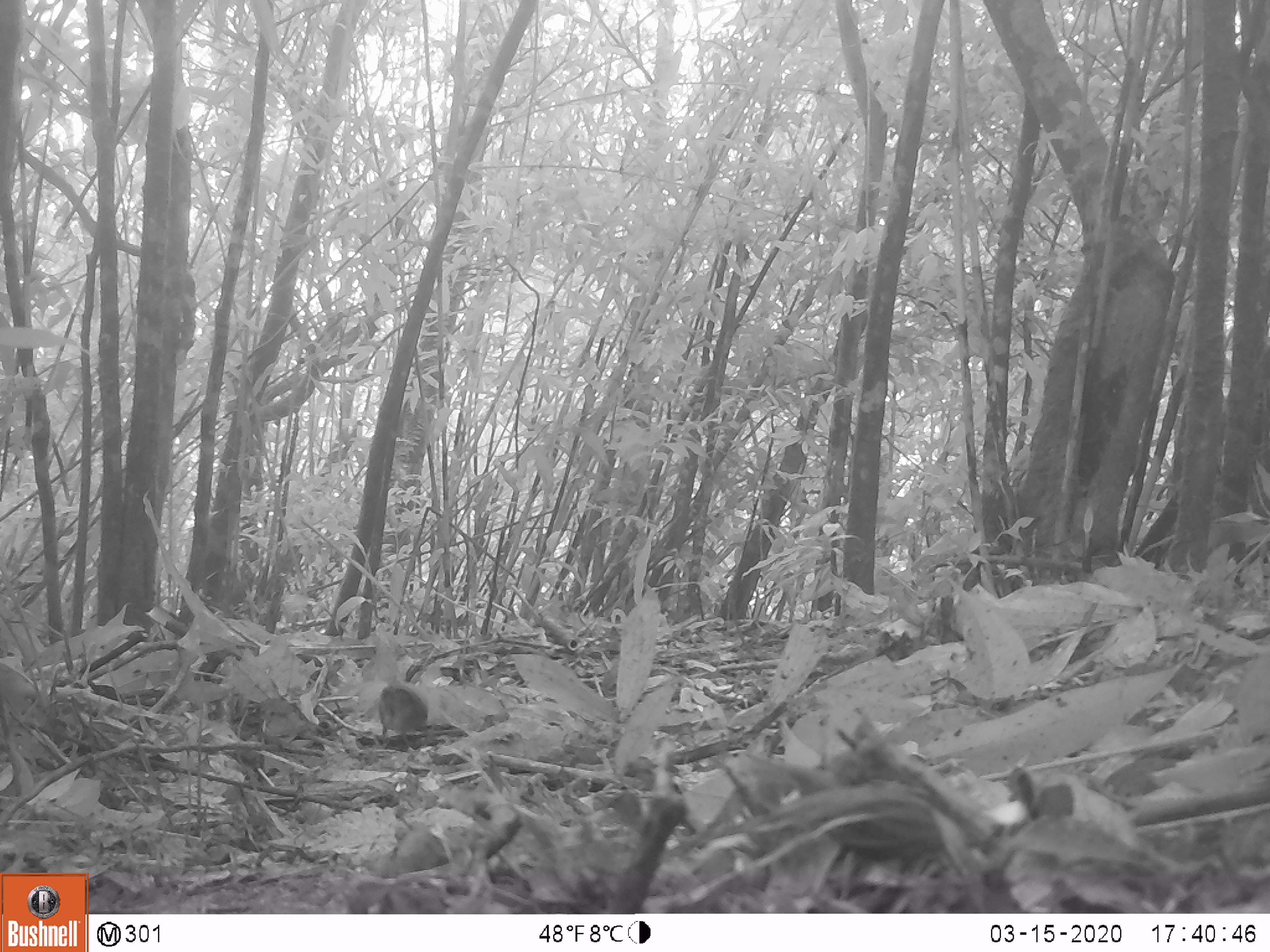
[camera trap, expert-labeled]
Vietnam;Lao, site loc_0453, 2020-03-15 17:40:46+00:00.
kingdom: Animalia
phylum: Chordata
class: Aves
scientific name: Aves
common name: bird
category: unidentified bird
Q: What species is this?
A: Unidentified bird (bird) (Aves).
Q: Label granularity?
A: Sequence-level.